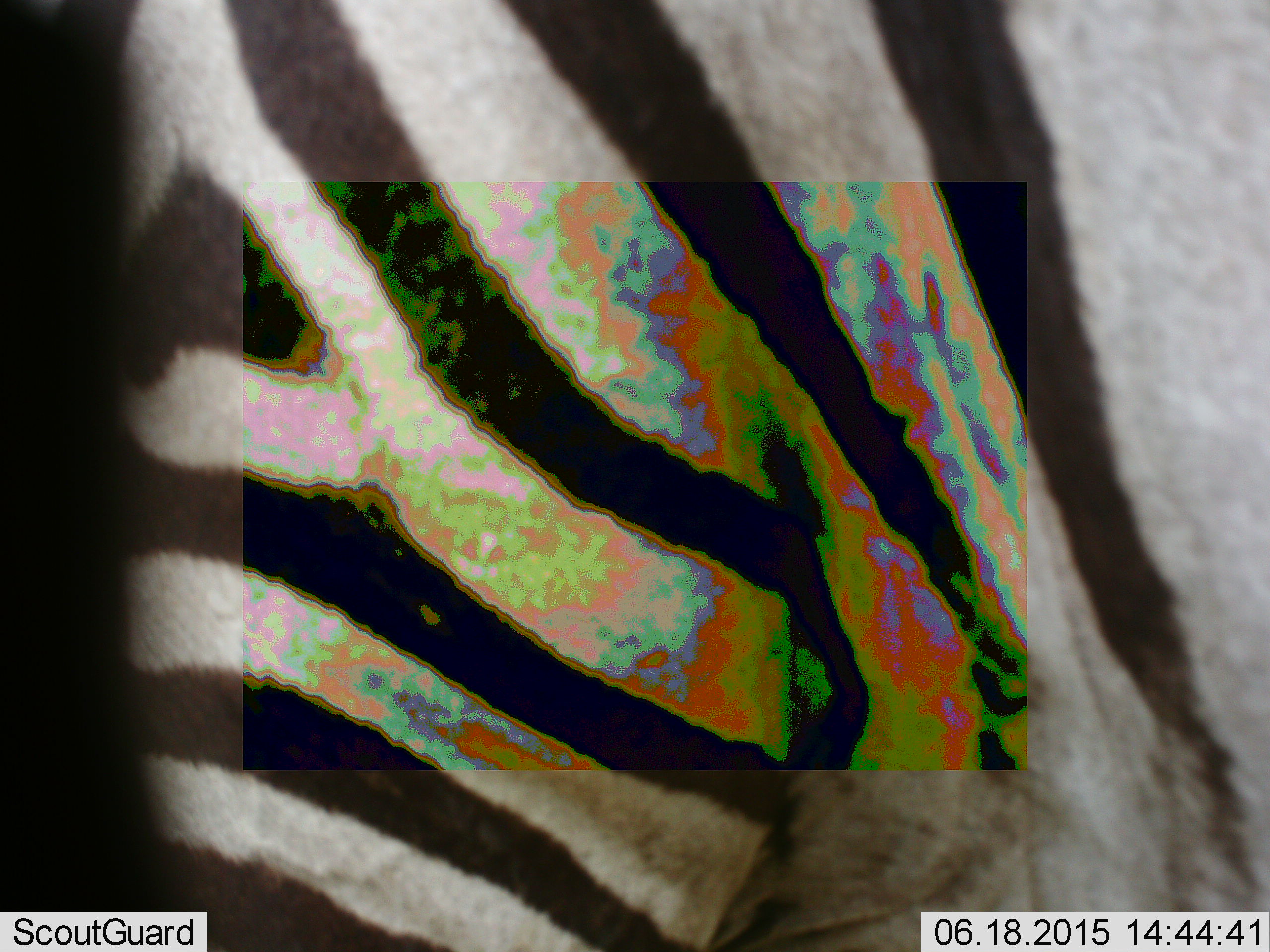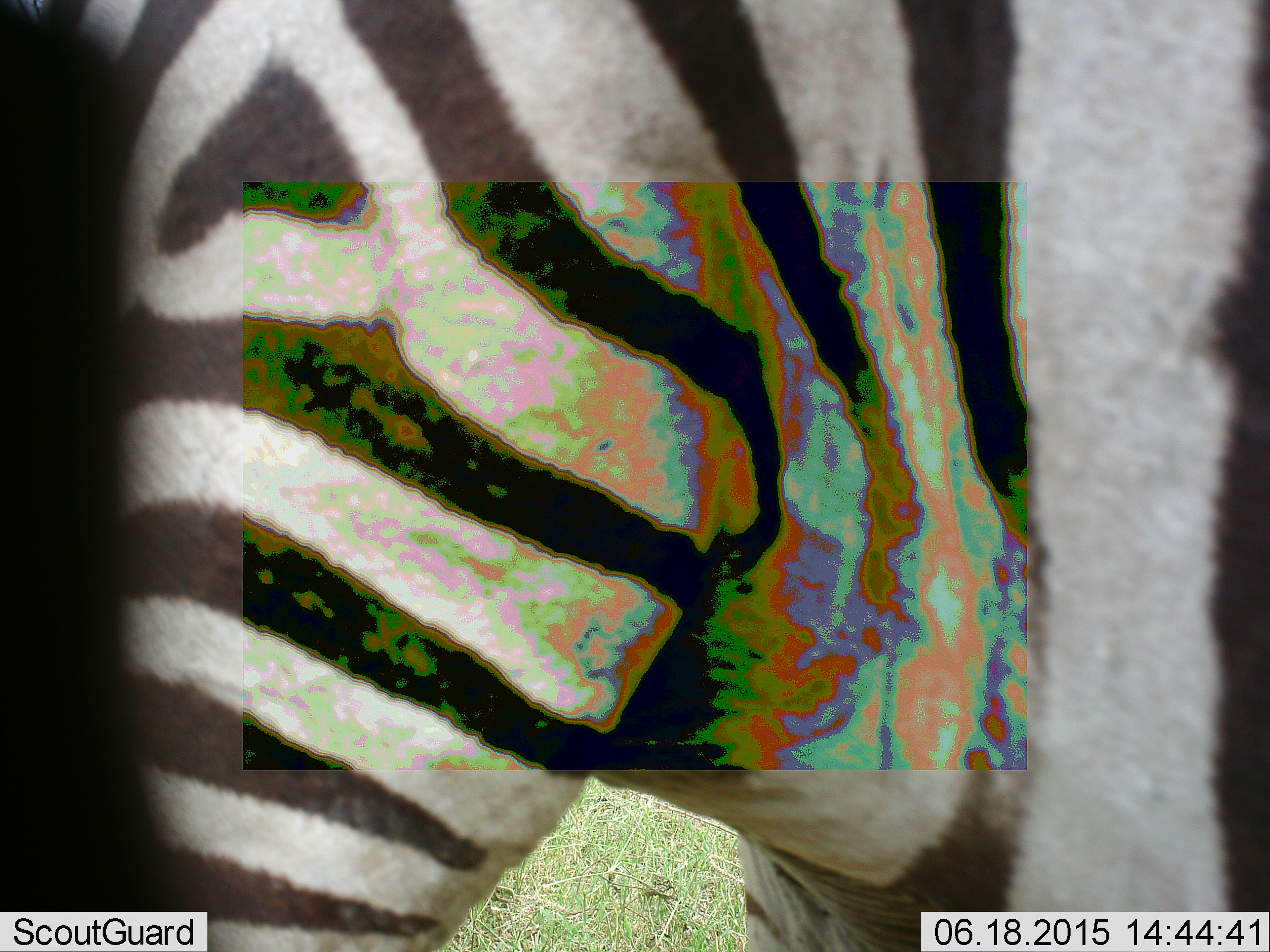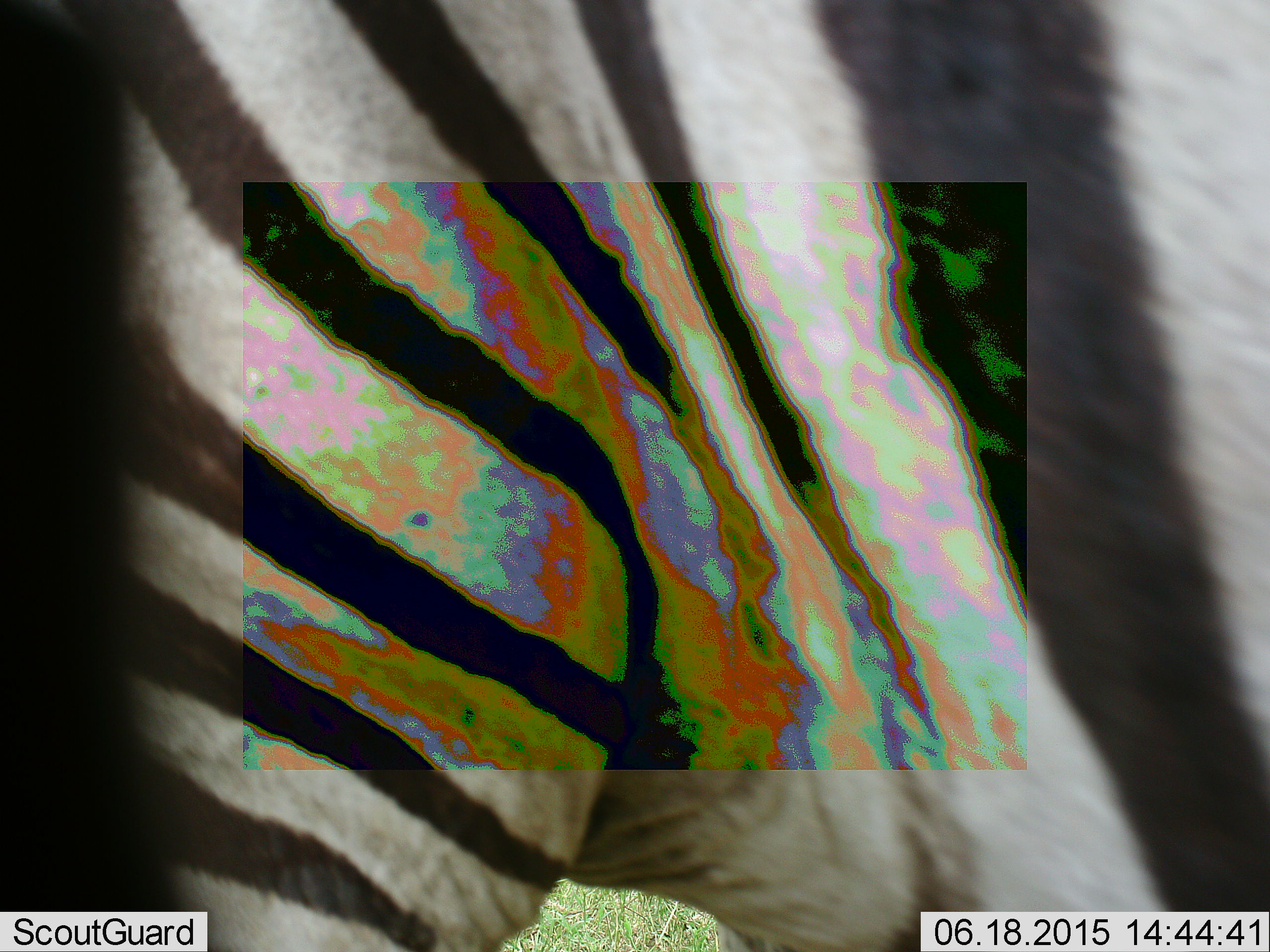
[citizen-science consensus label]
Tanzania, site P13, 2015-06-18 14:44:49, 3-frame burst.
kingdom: Animalia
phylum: Chordata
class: Mammalia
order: Perissodactyla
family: Equidae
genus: Equus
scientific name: Equus quagga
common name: plains zebra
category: zebra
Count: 1.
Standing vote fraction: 80%.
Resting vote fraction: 0%.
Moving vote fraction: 10%.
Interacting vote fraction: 10%.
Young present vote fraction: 0%.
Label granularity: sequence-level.